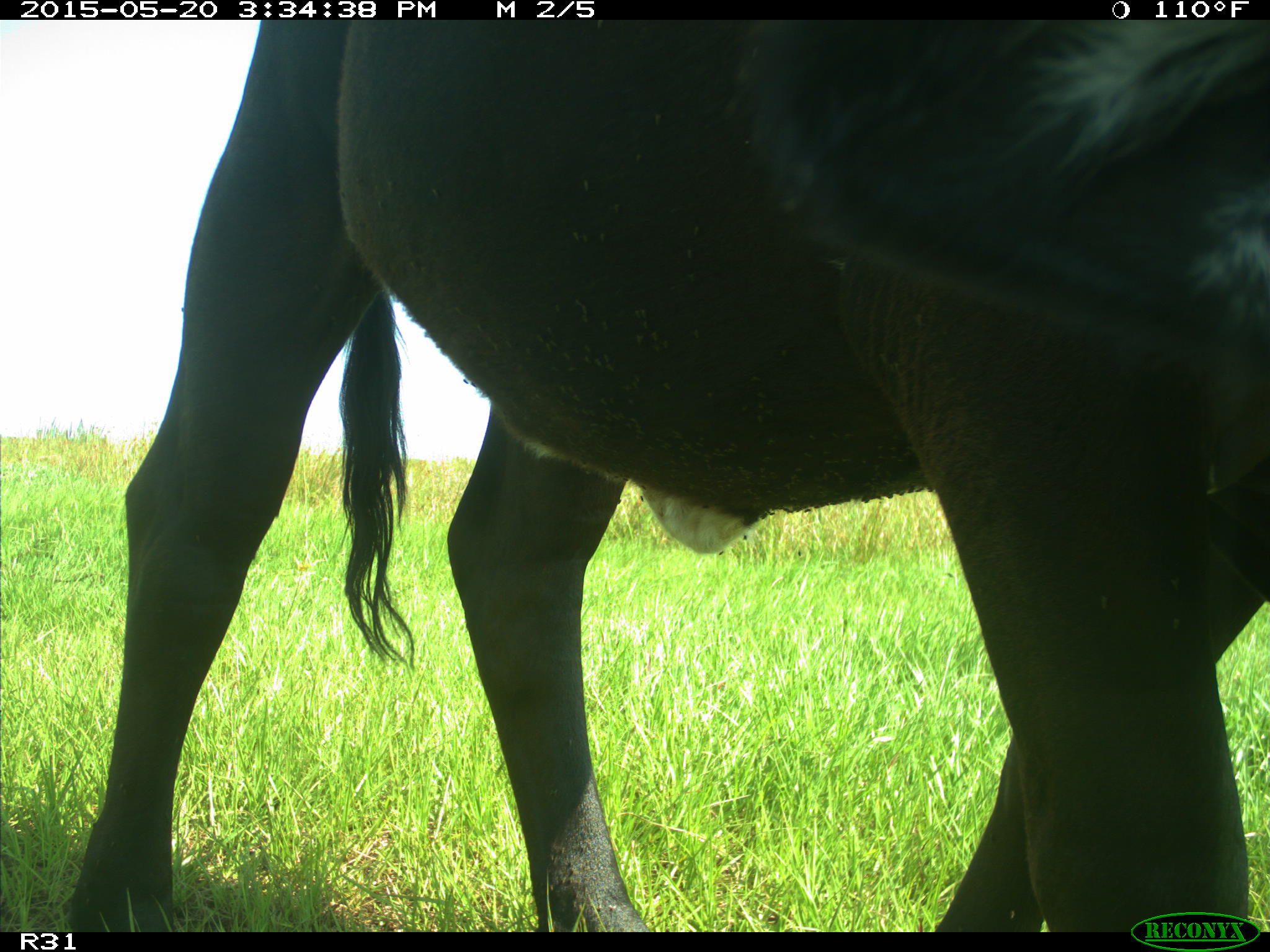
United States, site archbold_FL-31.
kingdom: Animalia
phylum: Chordata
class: Mammalia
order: Artiodactyla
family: Bovidae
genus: Bos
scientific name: Bos taurus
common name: domestic cow